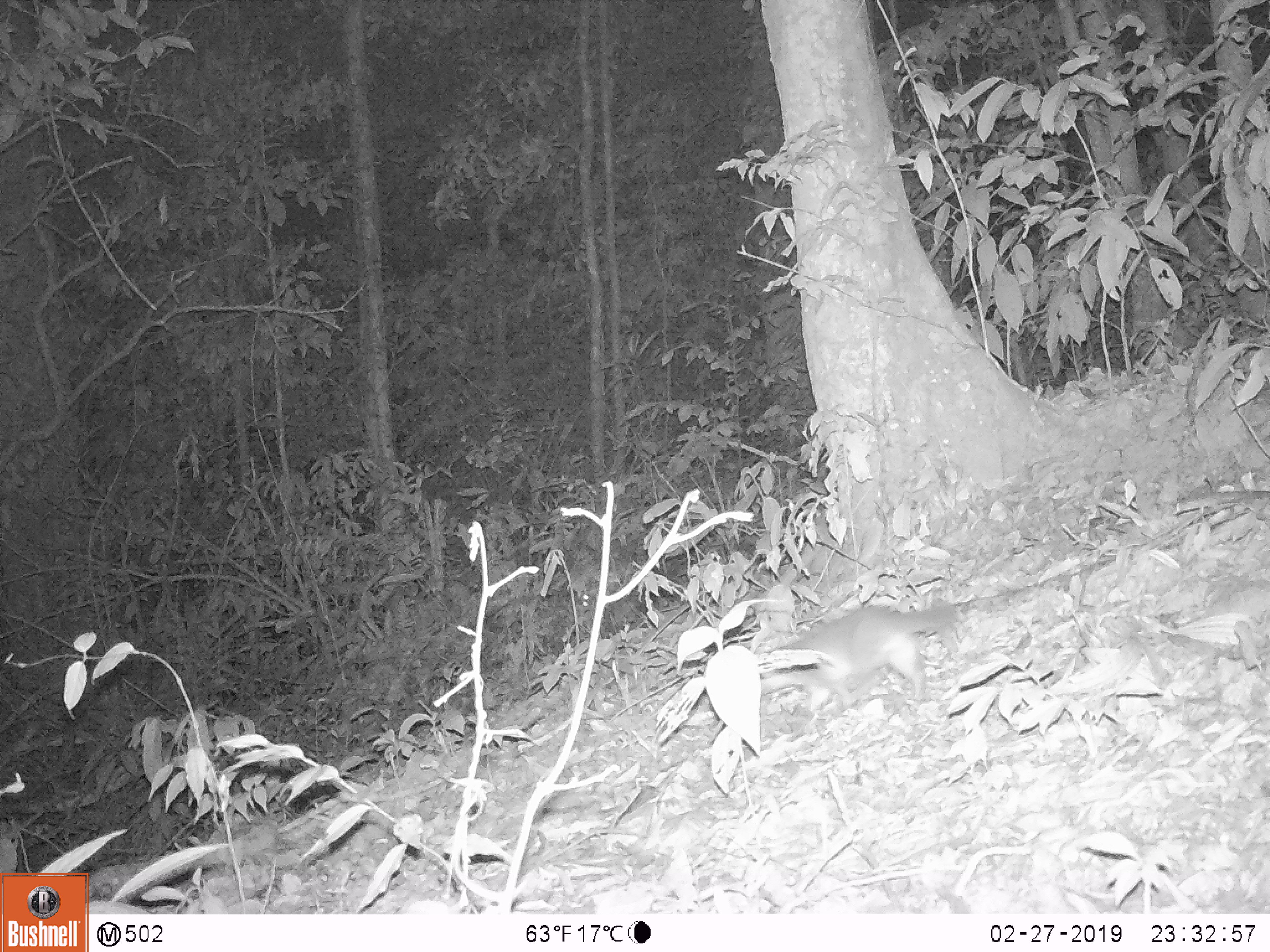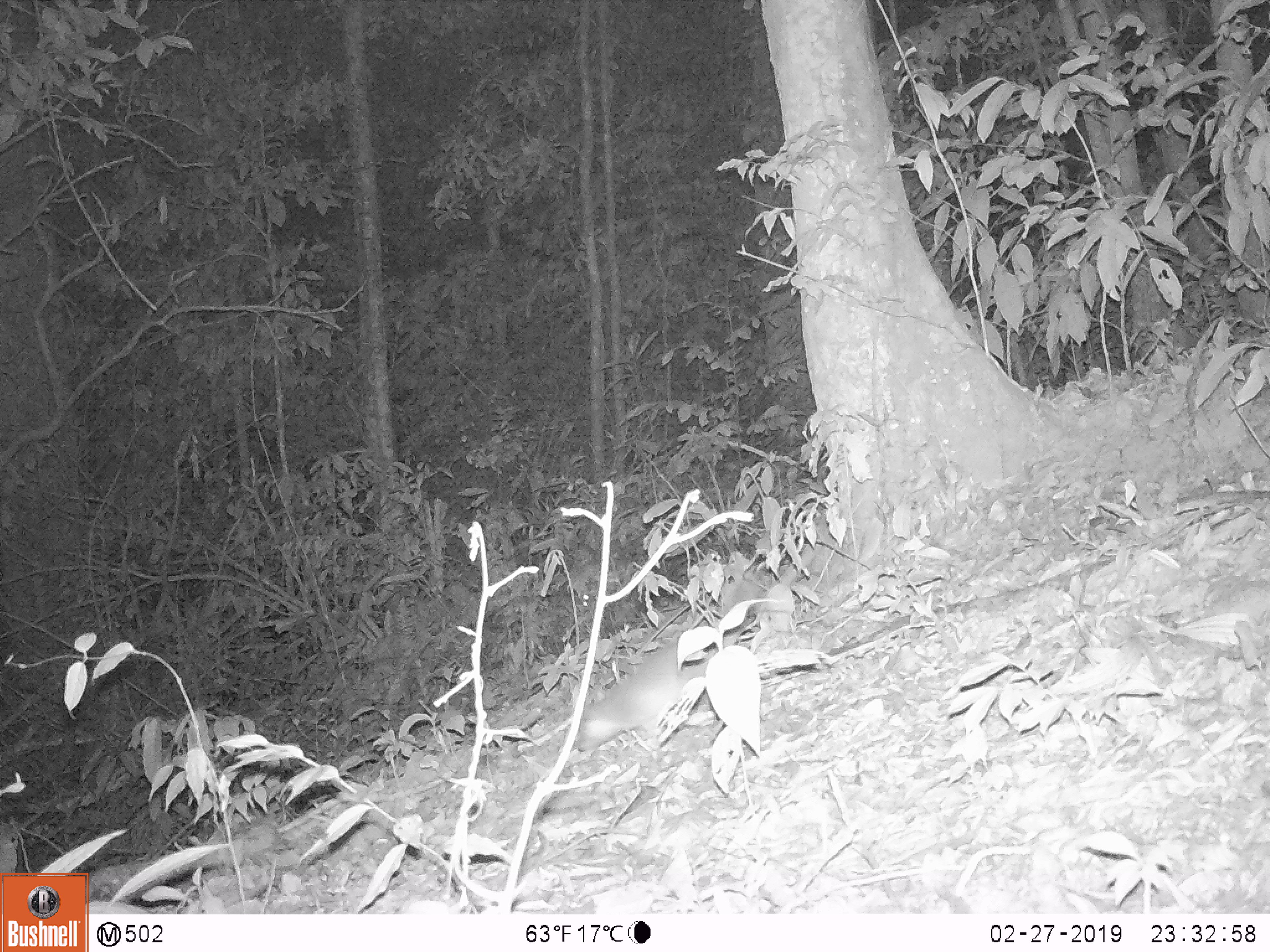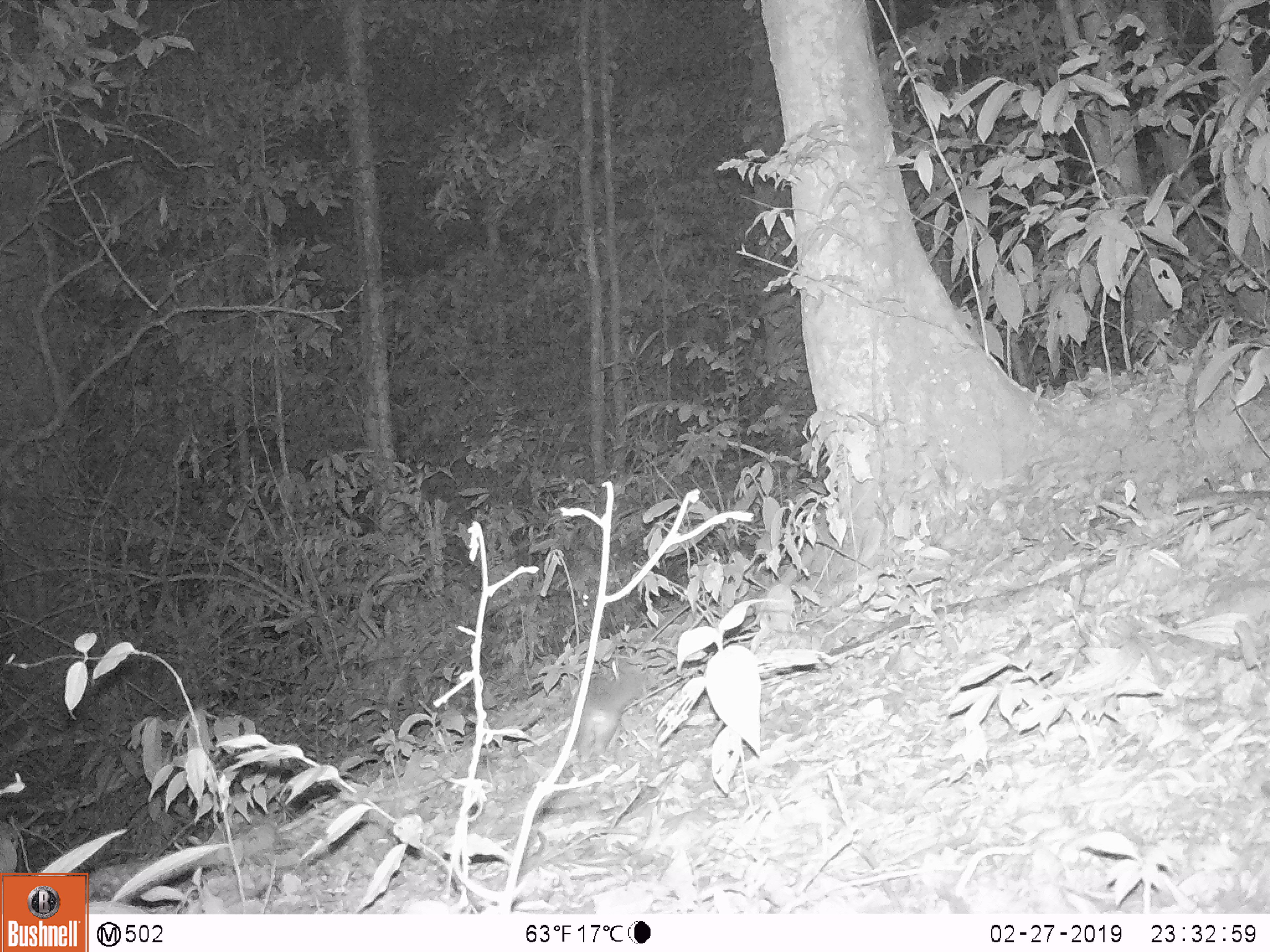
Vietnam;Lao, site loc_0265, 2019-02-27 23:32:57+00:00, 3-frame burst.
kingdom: Animalia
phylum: Chordata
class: Mammalia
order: Carnivora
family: Mustelidae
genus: Melogale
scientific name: Melogale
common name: ferret badger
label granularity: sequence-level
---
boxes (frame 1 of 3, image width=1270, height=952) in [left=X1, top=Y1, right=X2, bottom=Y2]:
ferret badger: [left=757, top=603, right=961, bottom=713]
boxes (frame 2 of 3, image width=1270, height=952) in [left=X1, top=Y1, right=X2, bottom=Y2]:
ferret badger: [left=576, top=582, right=765, bottom=753]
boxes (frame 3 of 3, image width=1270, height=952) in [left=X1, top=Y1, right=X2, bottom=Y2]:
ferret badger: [left=580, top=659, right=646, bottom=758]